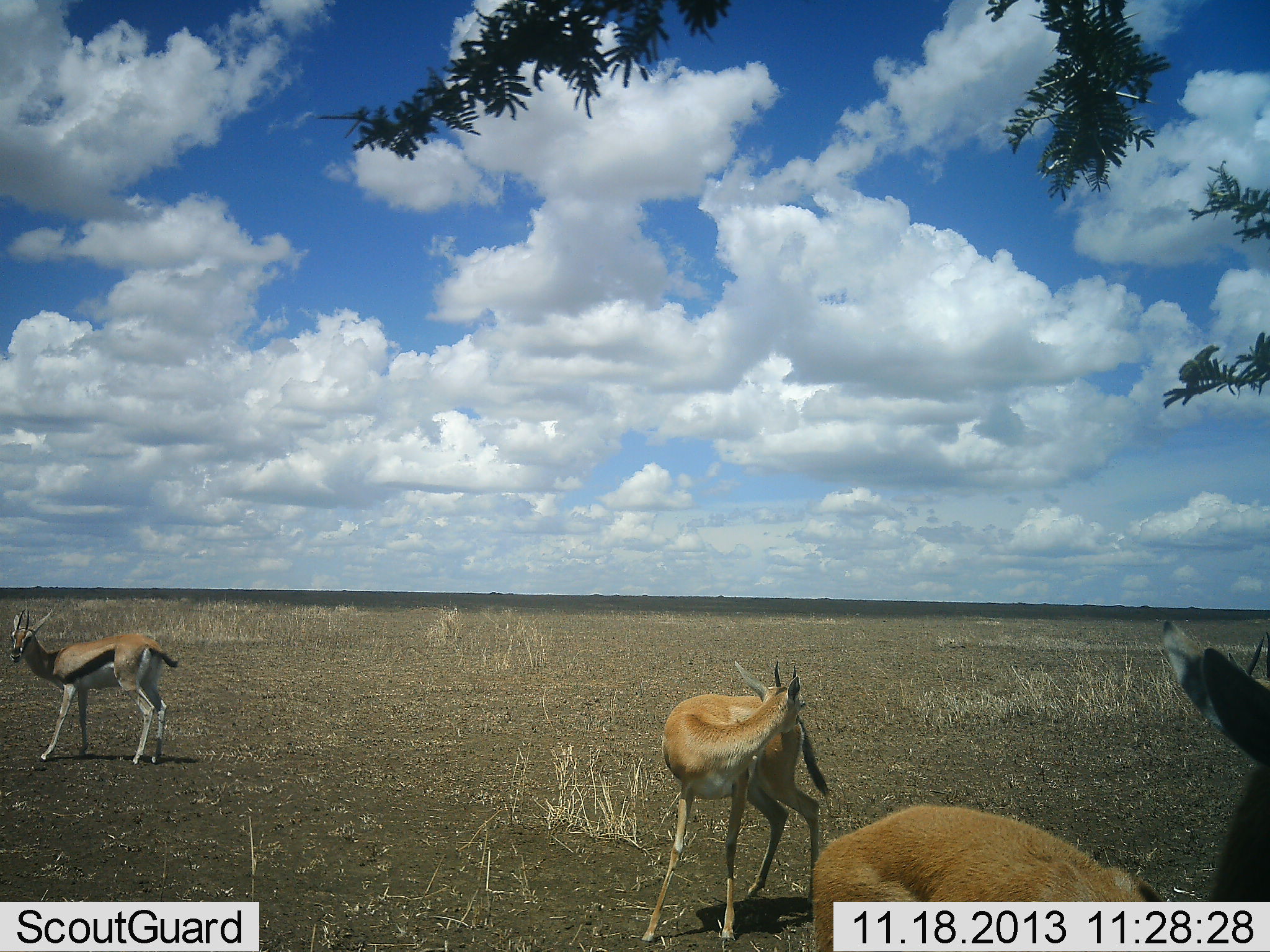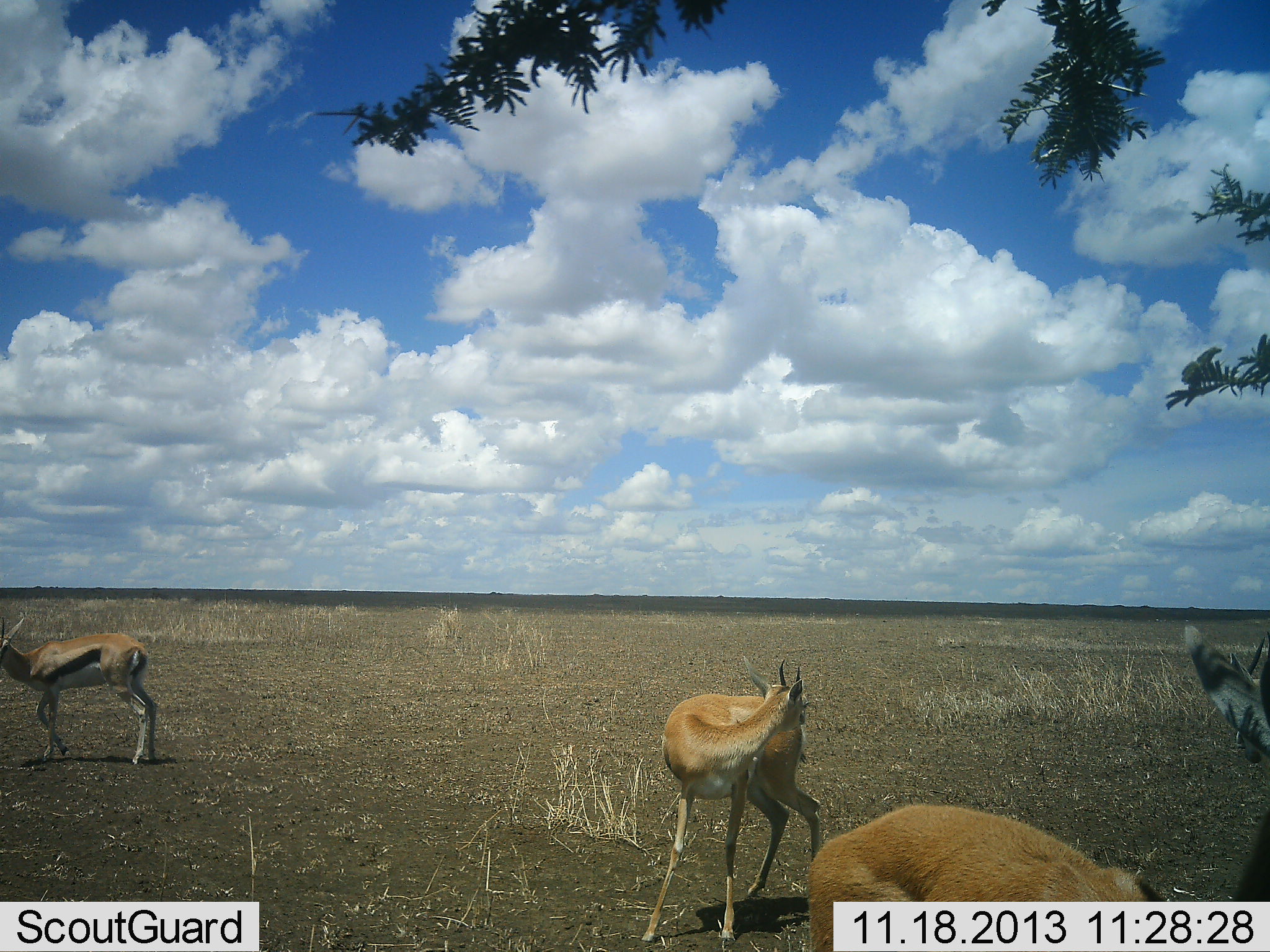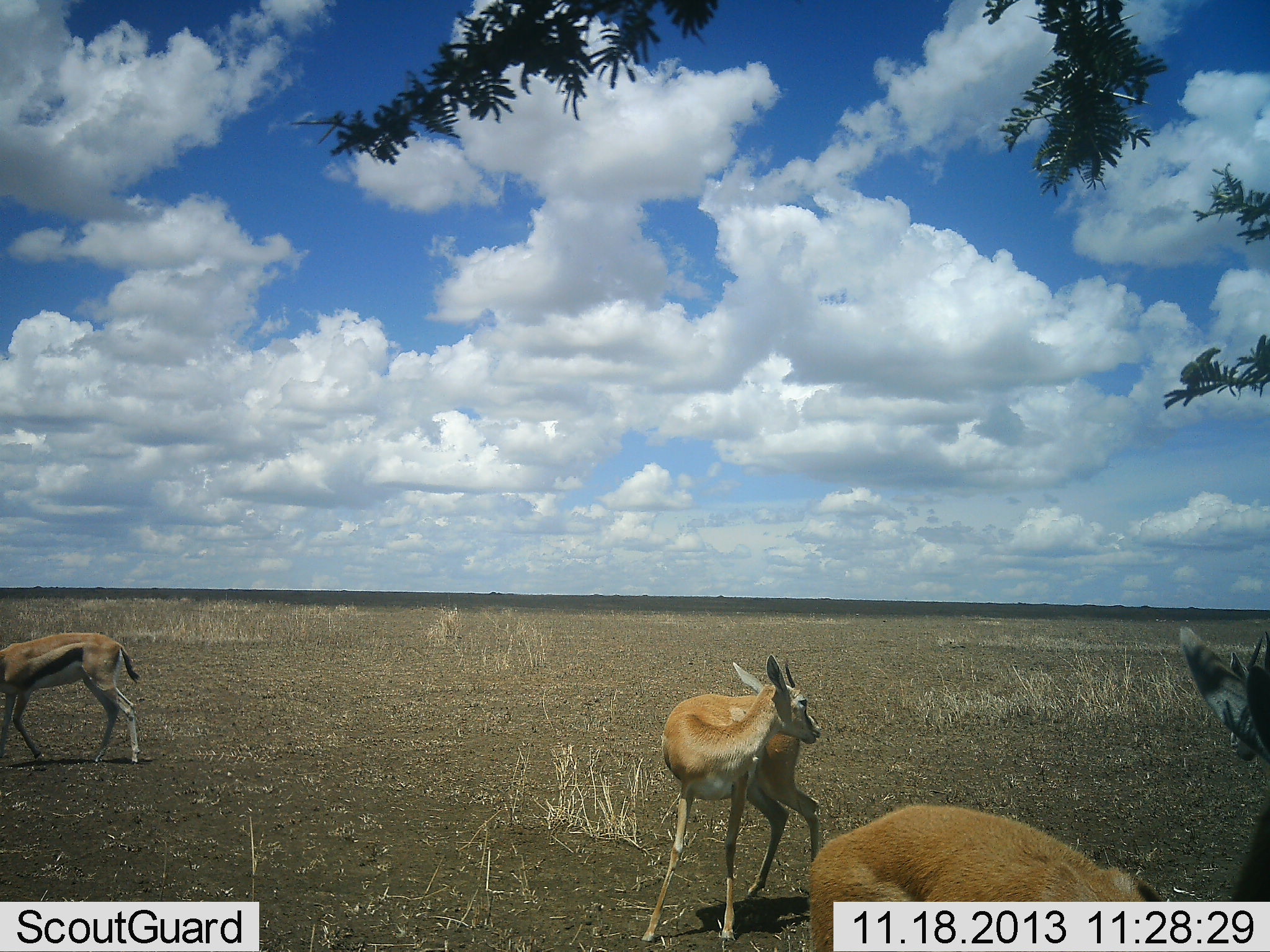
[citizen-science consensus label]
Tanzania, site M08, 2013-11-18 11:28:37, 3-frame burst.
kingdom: Animalia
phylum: Chordata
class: Mammalia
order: Artiodactyla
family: Bovidae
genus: Eudorcas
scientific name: Eudorcas thomsonii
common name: thomson's gazelle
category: gazellethomsons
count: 4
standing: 95%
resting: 0%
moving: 40%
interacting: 0%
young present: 0%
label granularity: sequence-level